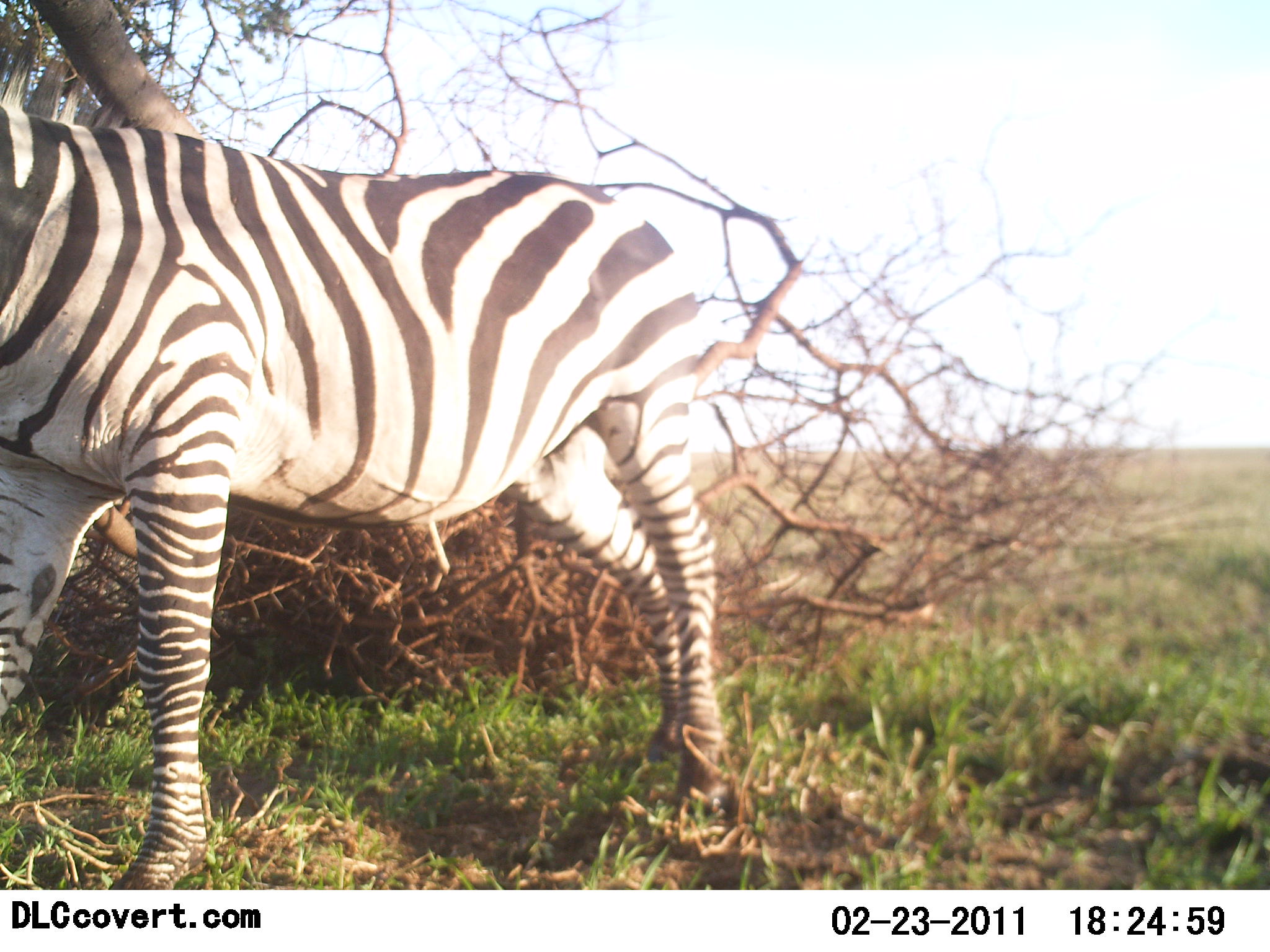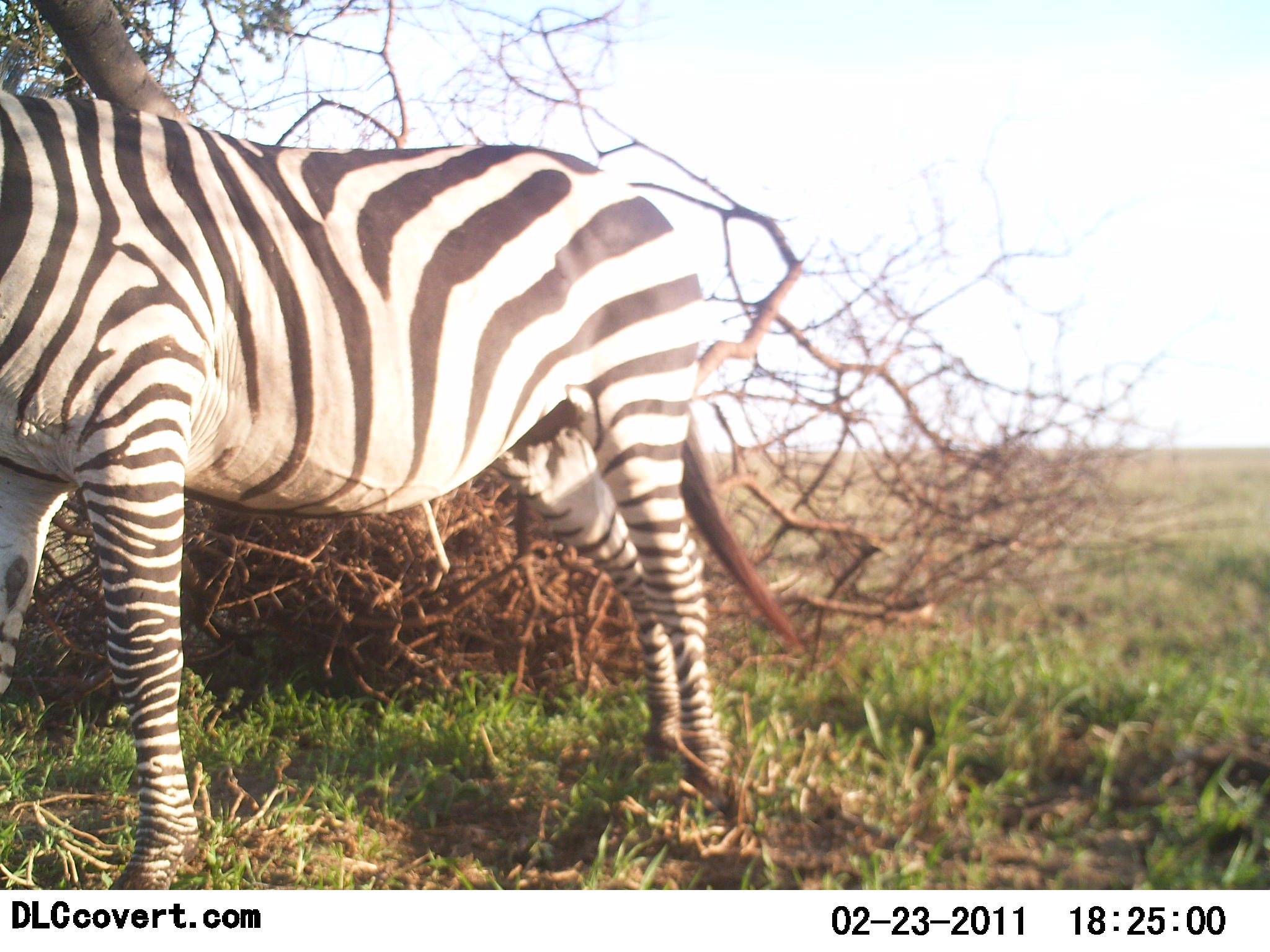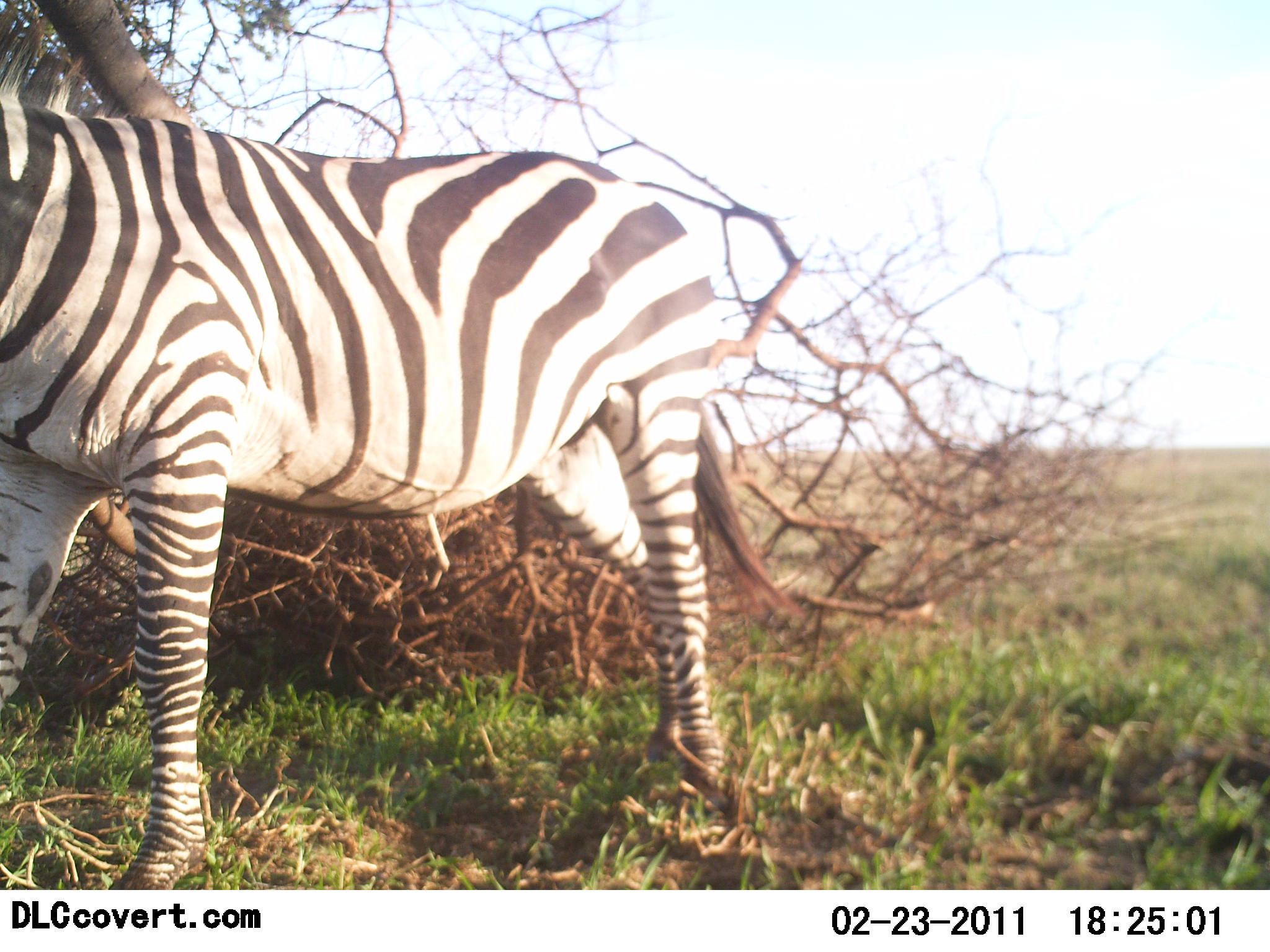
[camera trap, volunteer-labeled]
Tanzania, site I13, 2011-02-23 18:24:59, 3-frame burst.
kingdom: Animalia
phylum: Chordata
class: Mammalia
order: Perissodactyla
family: Equidae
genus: Equus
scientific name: Equus quagga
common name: plains zebra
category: zebra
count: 1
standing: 91%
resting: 0%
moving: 9%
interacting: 0%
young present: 0%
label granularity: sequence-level